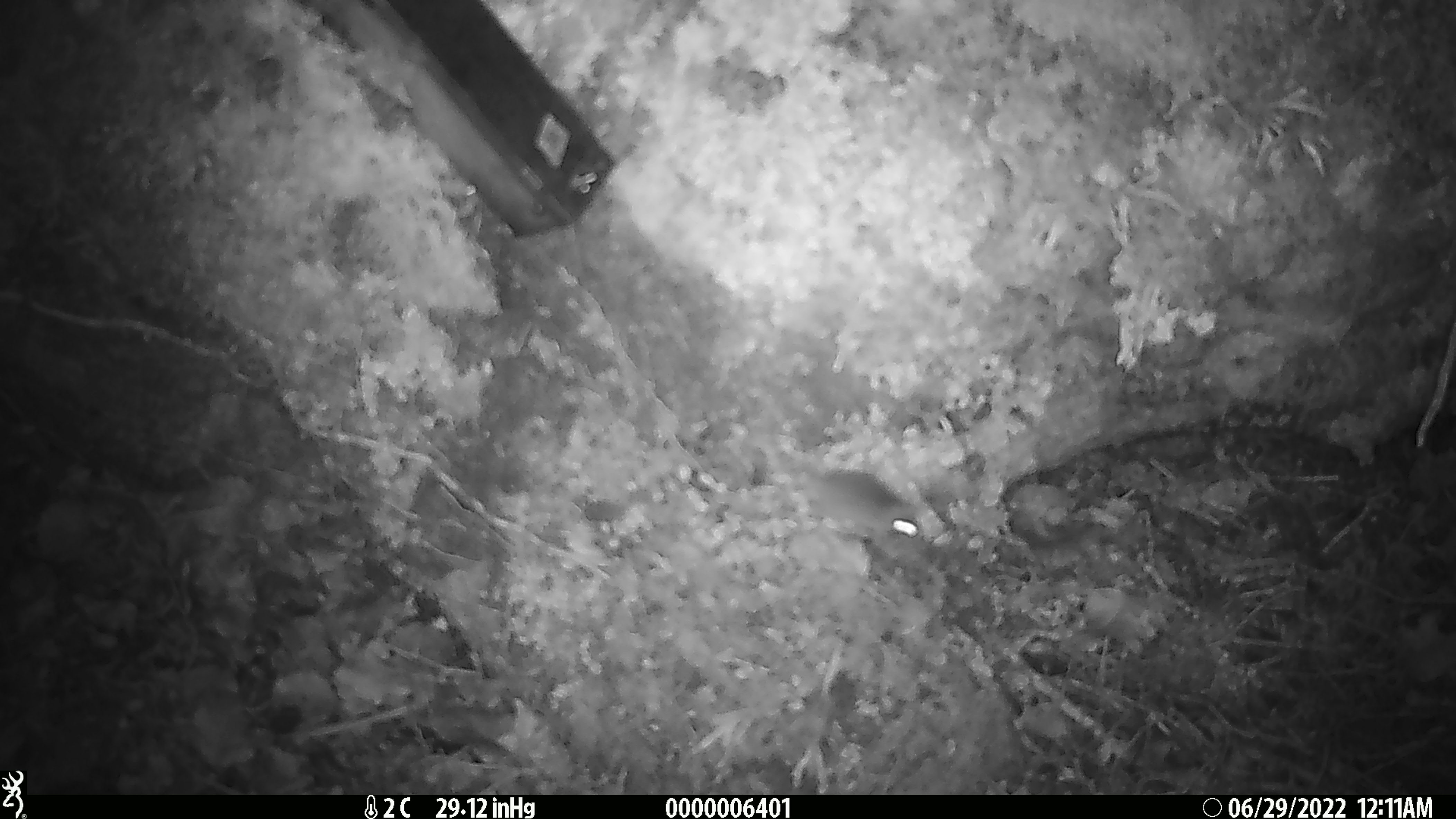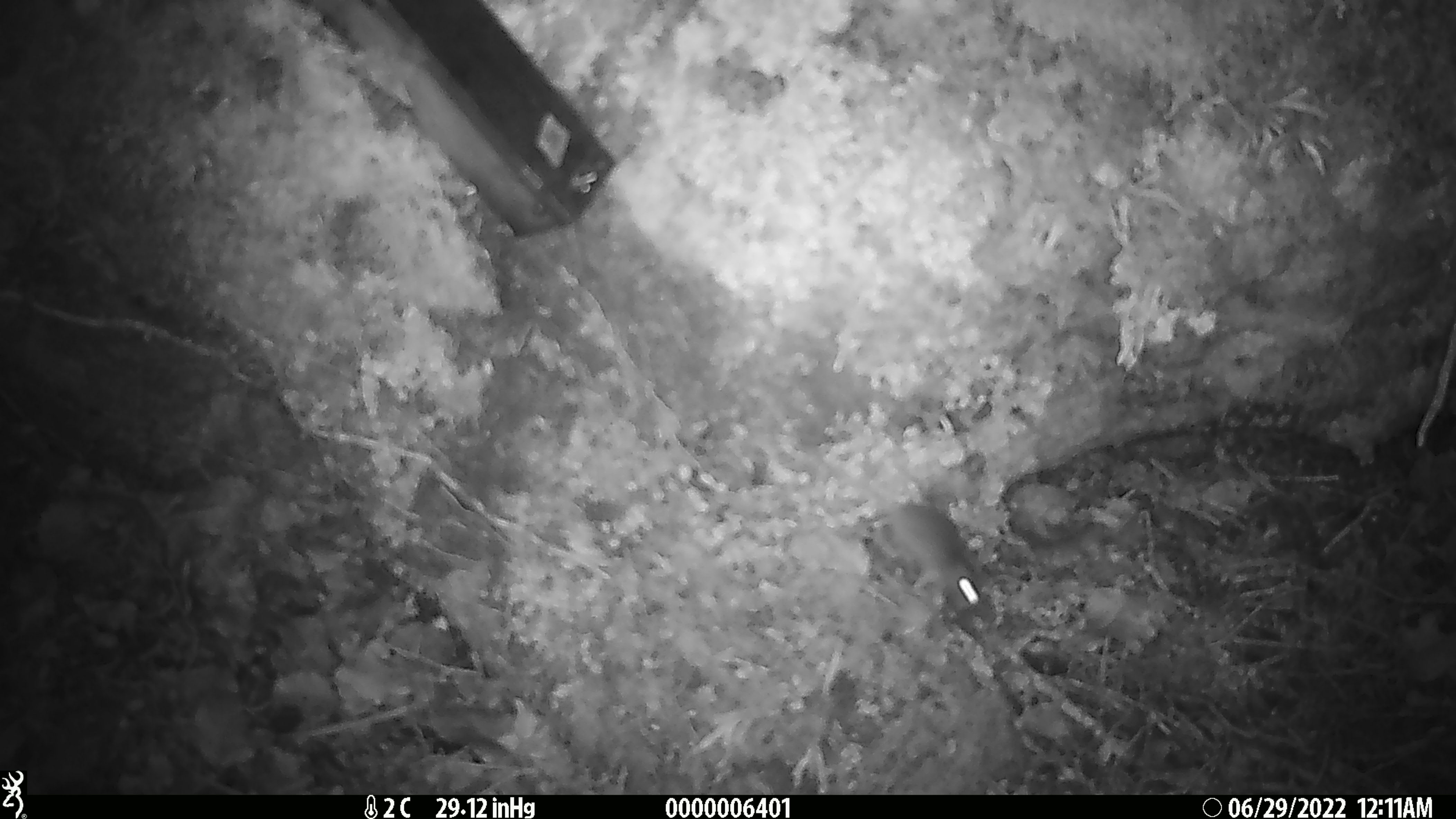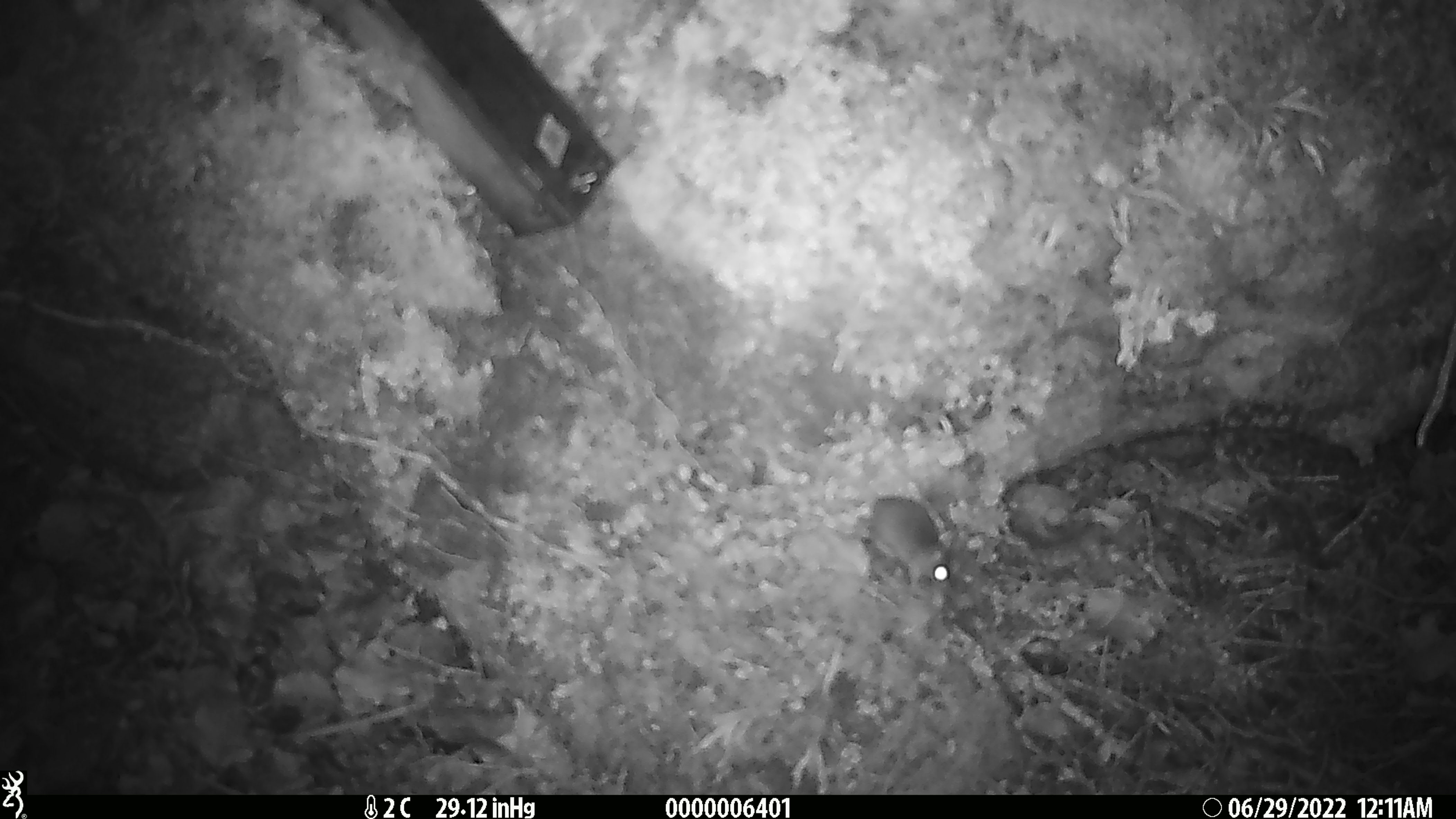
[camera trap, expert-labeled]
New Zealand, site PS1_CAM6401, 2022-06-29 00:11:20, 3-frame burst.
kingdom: Animalia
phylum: Chordata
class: Mammalia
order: Rodentia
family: Muridae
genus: Mus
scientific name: Mus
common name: mouse